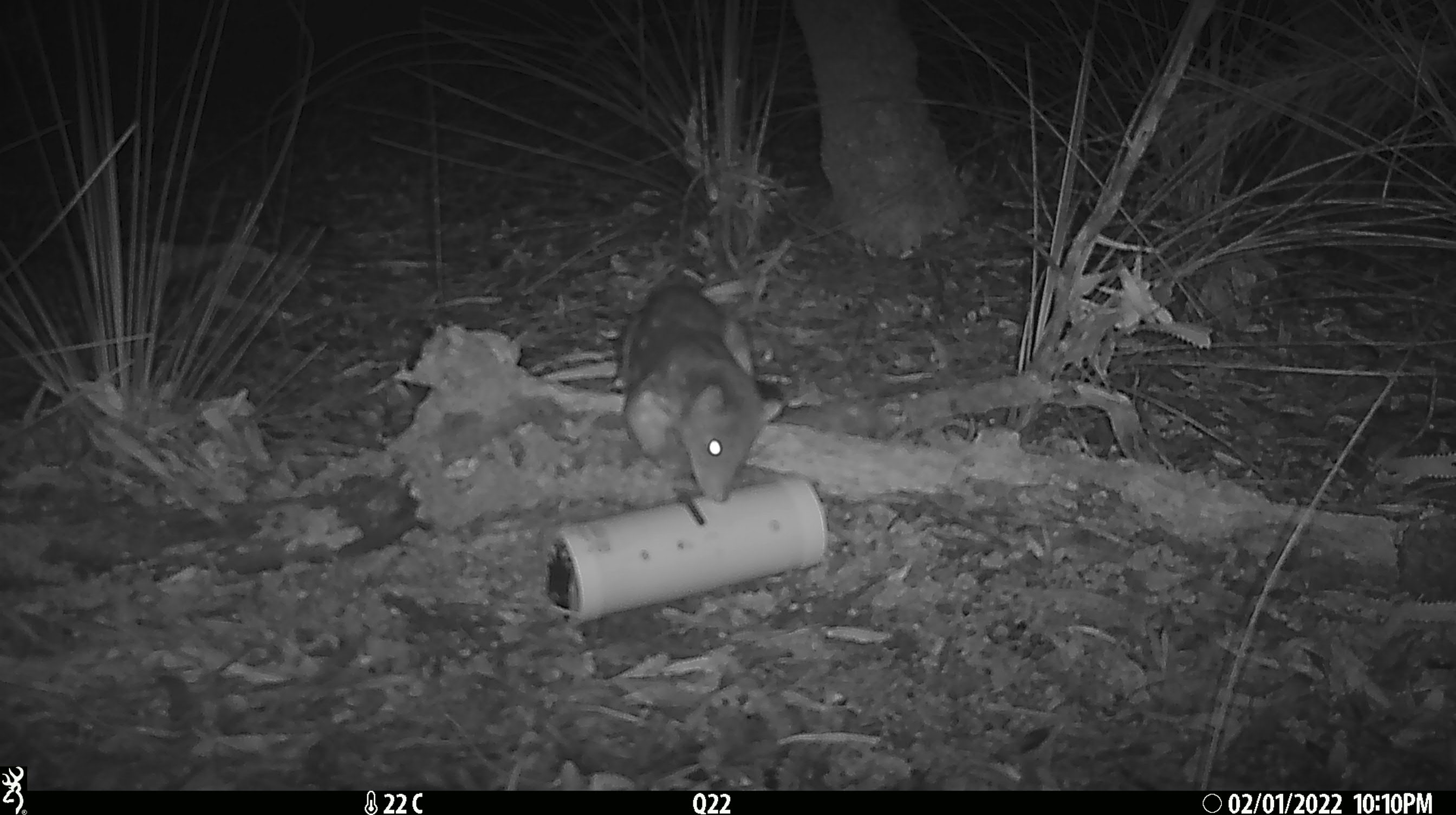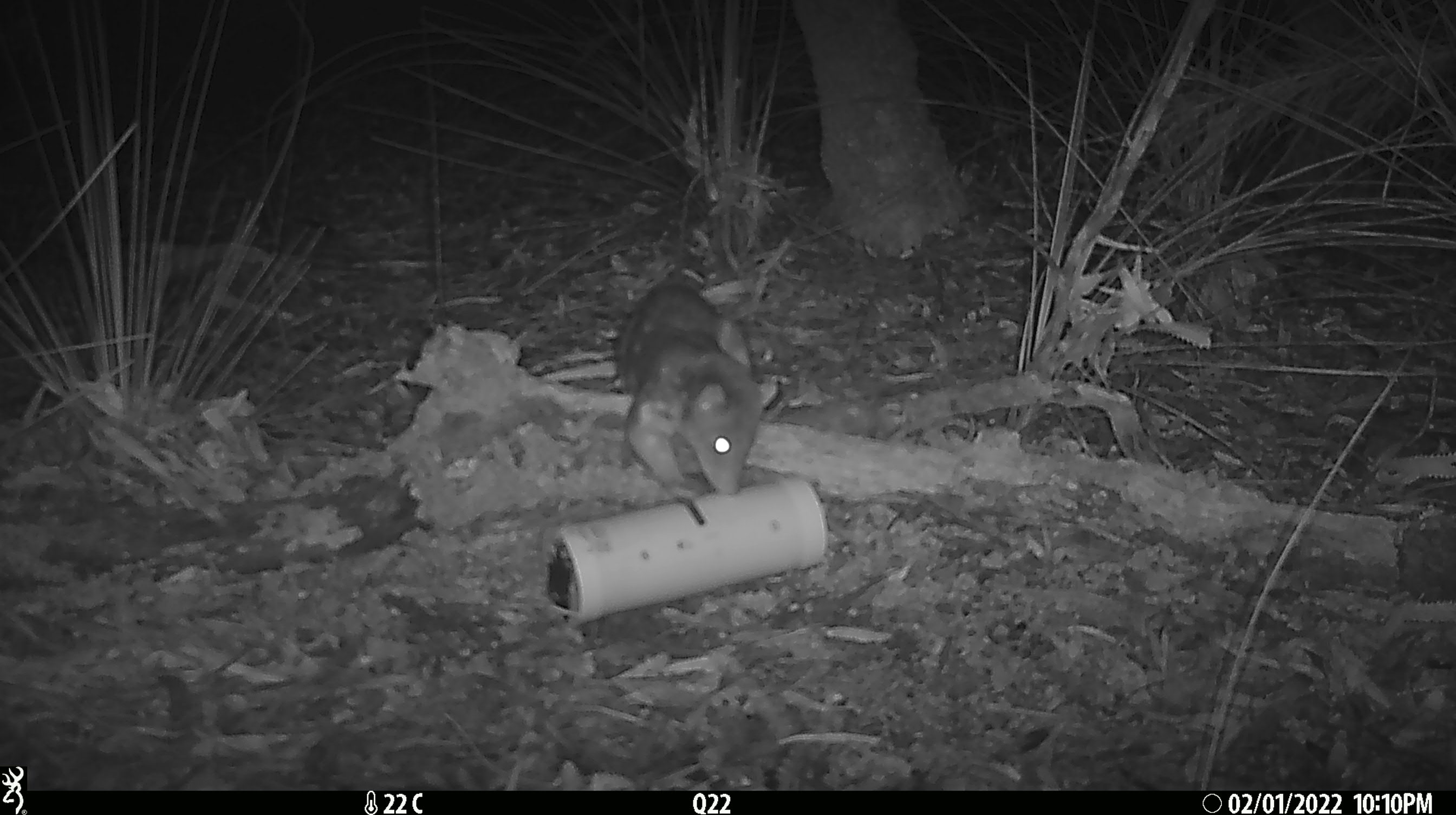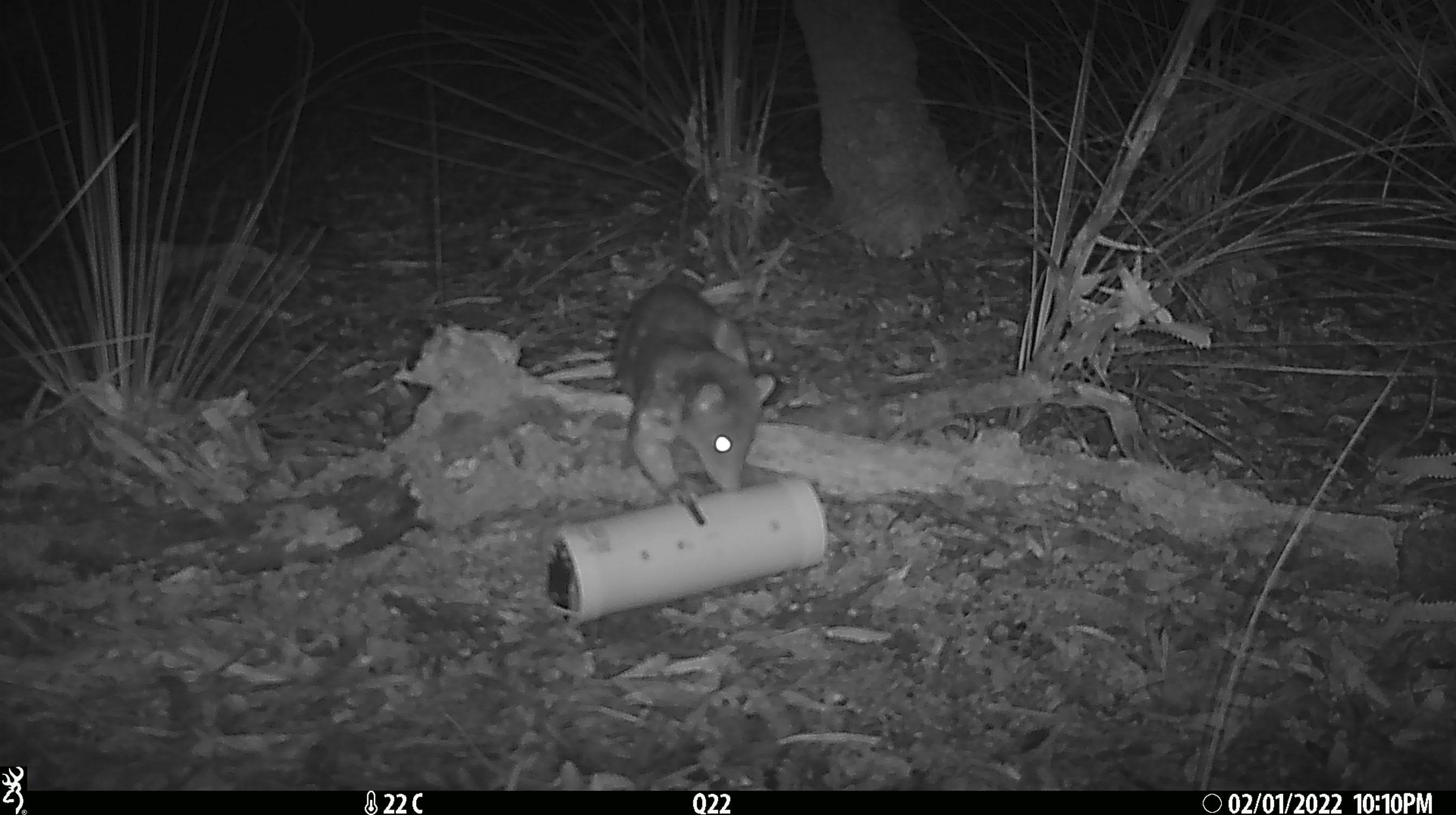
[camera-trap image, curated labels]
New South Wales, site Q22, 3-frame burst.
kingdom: Animalia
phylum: Chordata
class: Mammalia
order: Dasyuromorphia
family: Dasyuridae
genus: Dasyurus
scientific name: Dasyurus maculatus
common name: spotted-tailed quoll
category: quoll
Quoll (spotted-tailed quoll) (Dasyurus maculatus).